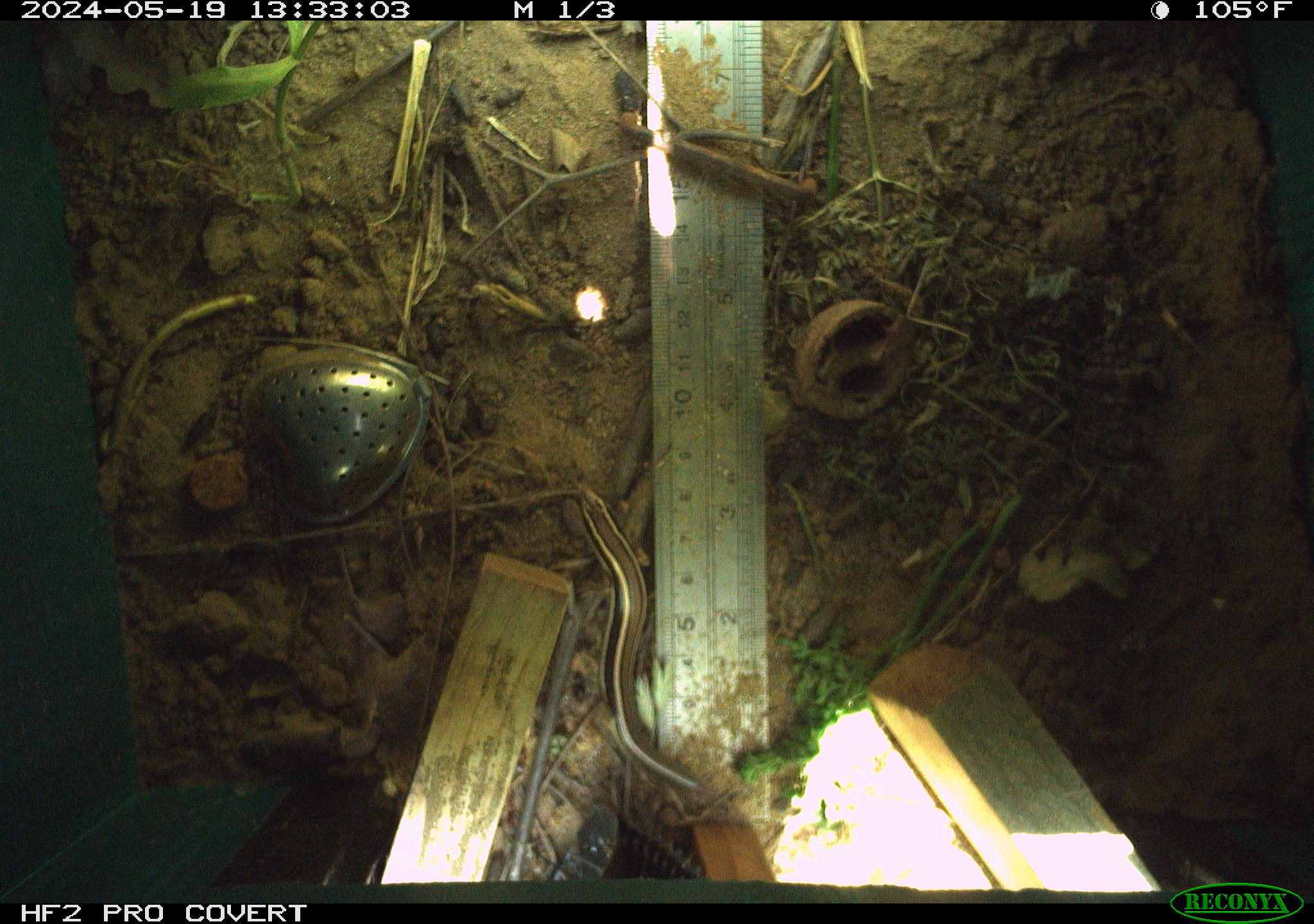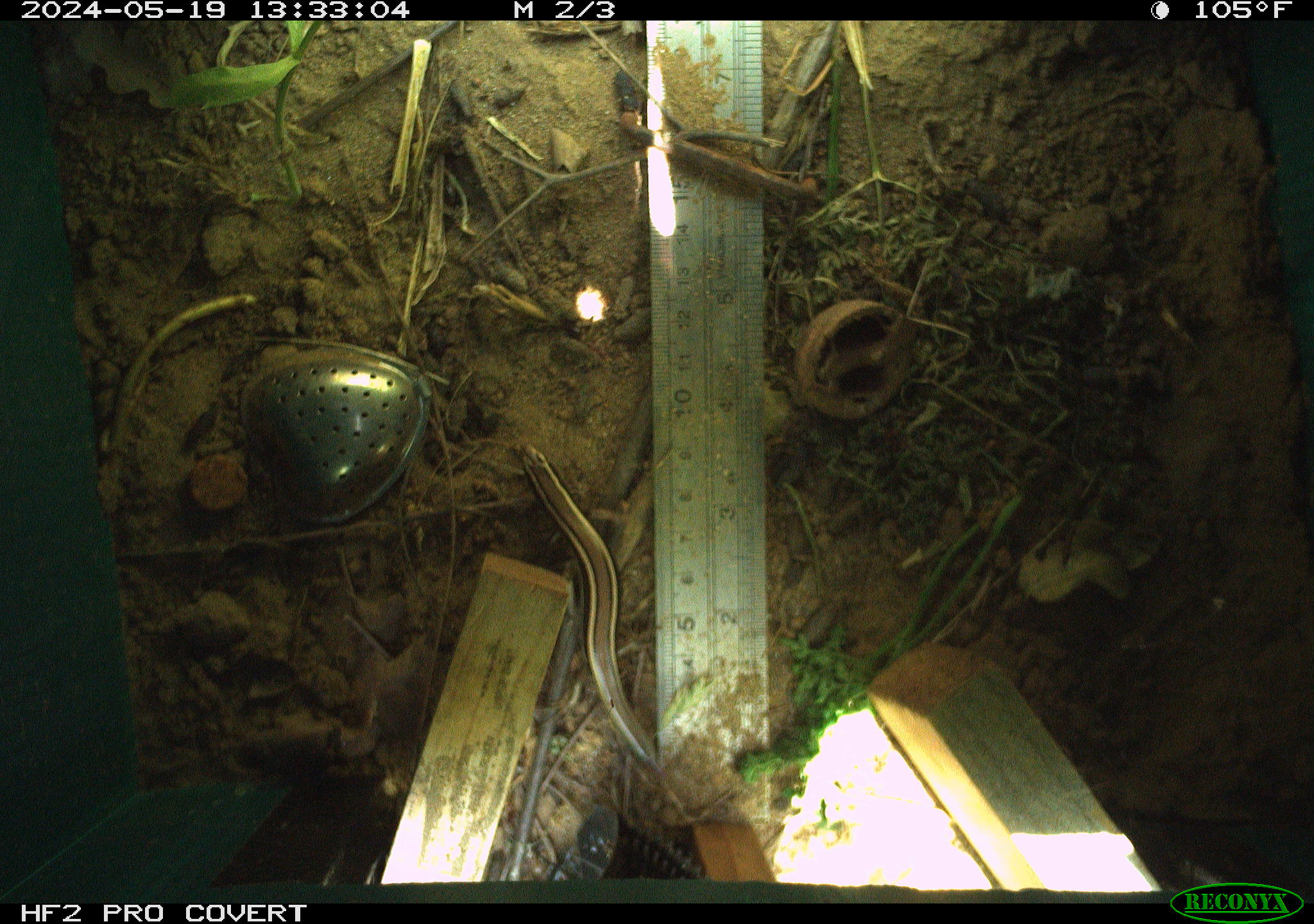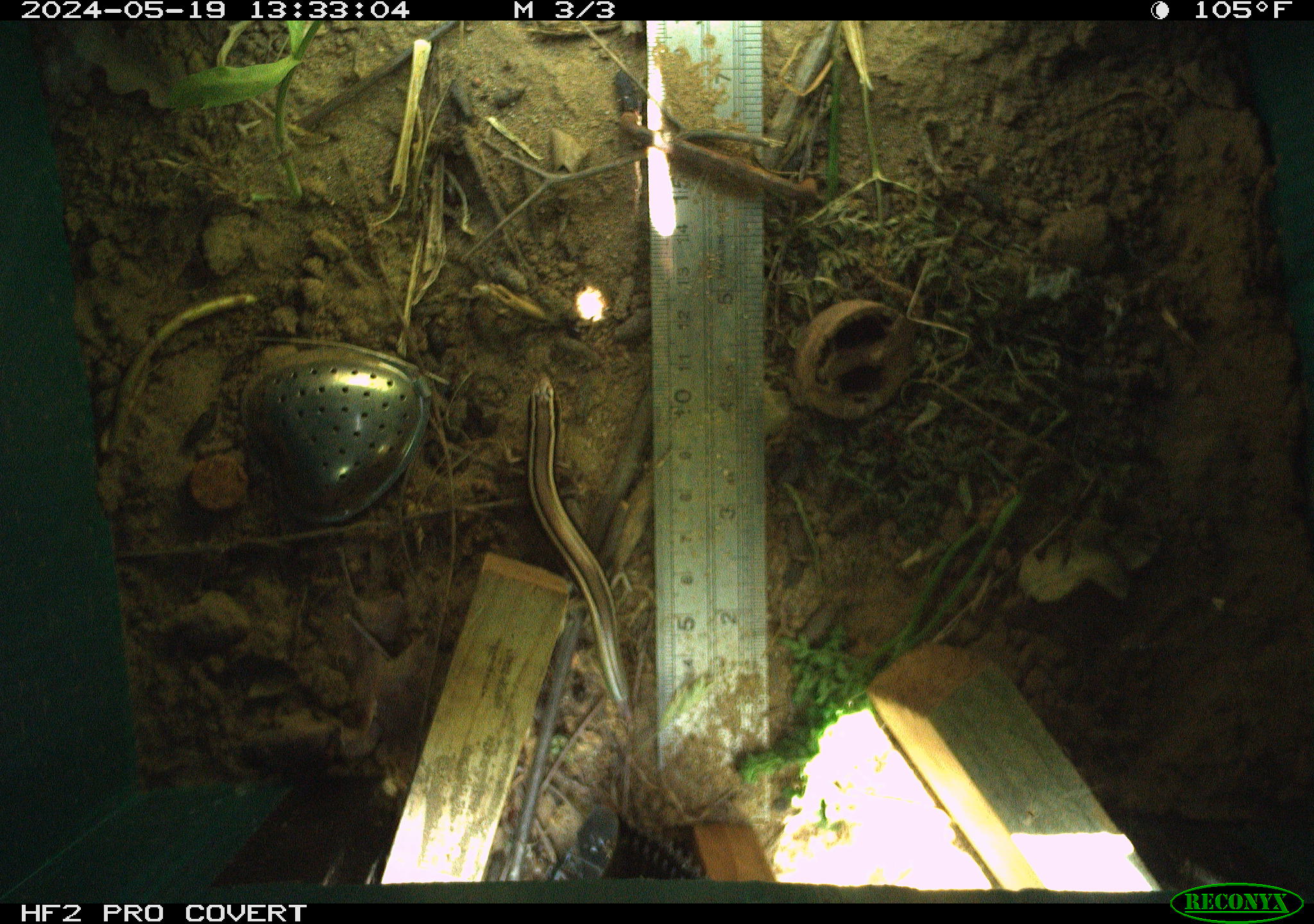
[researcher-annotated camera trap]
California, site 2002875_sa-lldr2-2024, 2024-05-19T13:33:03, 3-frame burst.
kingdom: Animalia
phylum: Chordata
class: Reptilia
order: Squamata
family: Scincidae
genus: Plestiodon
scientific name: Plestiodon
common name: blue-tailed skinks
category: plestiodon species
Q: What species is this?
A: Plestiodon species (blue-tailed skinks) (Plestiodon).